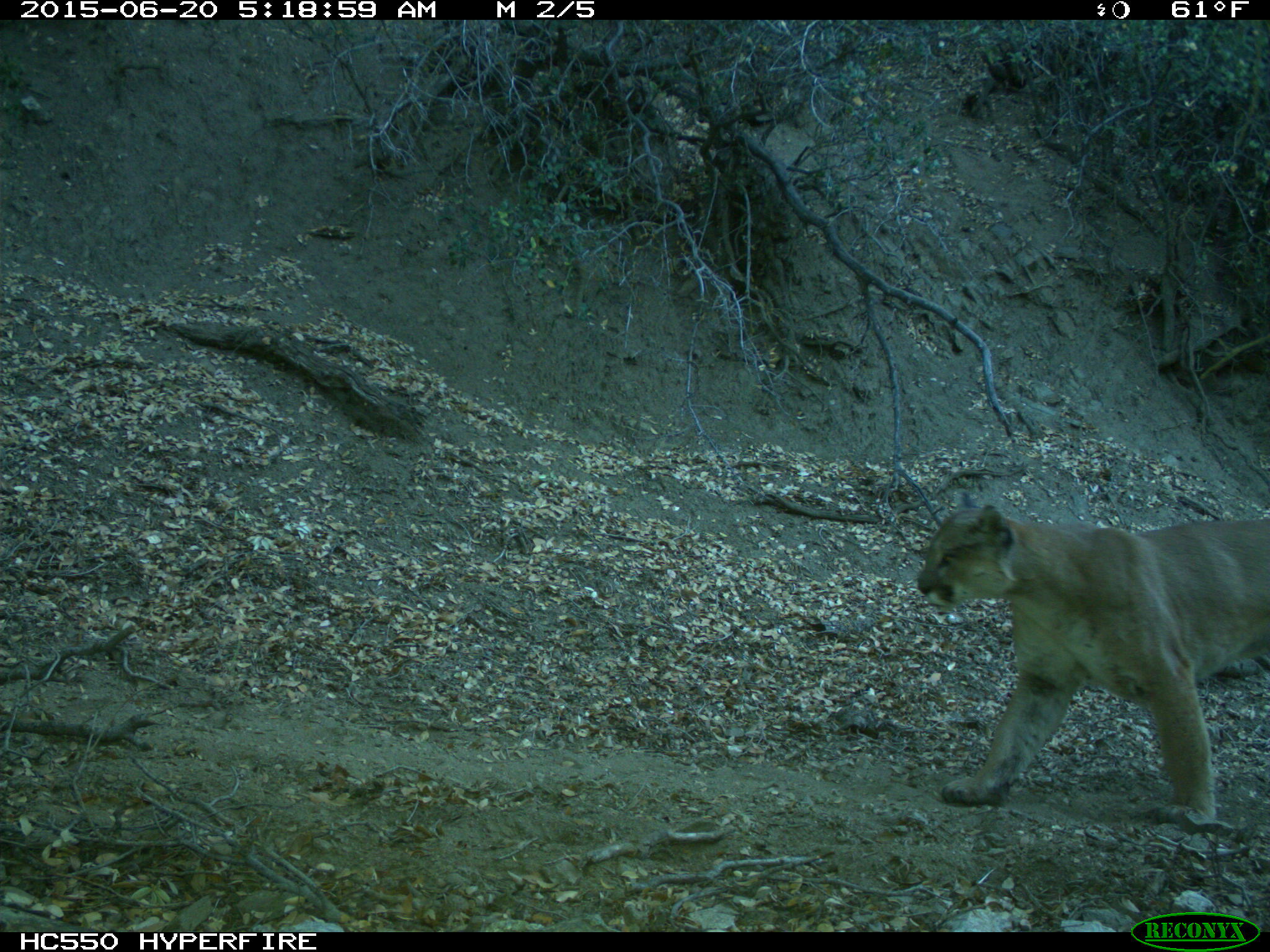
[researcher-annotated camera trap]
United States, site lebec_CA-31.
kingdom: Animalia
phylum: Chordata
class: Mammalia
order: Carnivora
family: Felidae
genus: Puma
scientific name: Puma concolor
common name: mountain lion